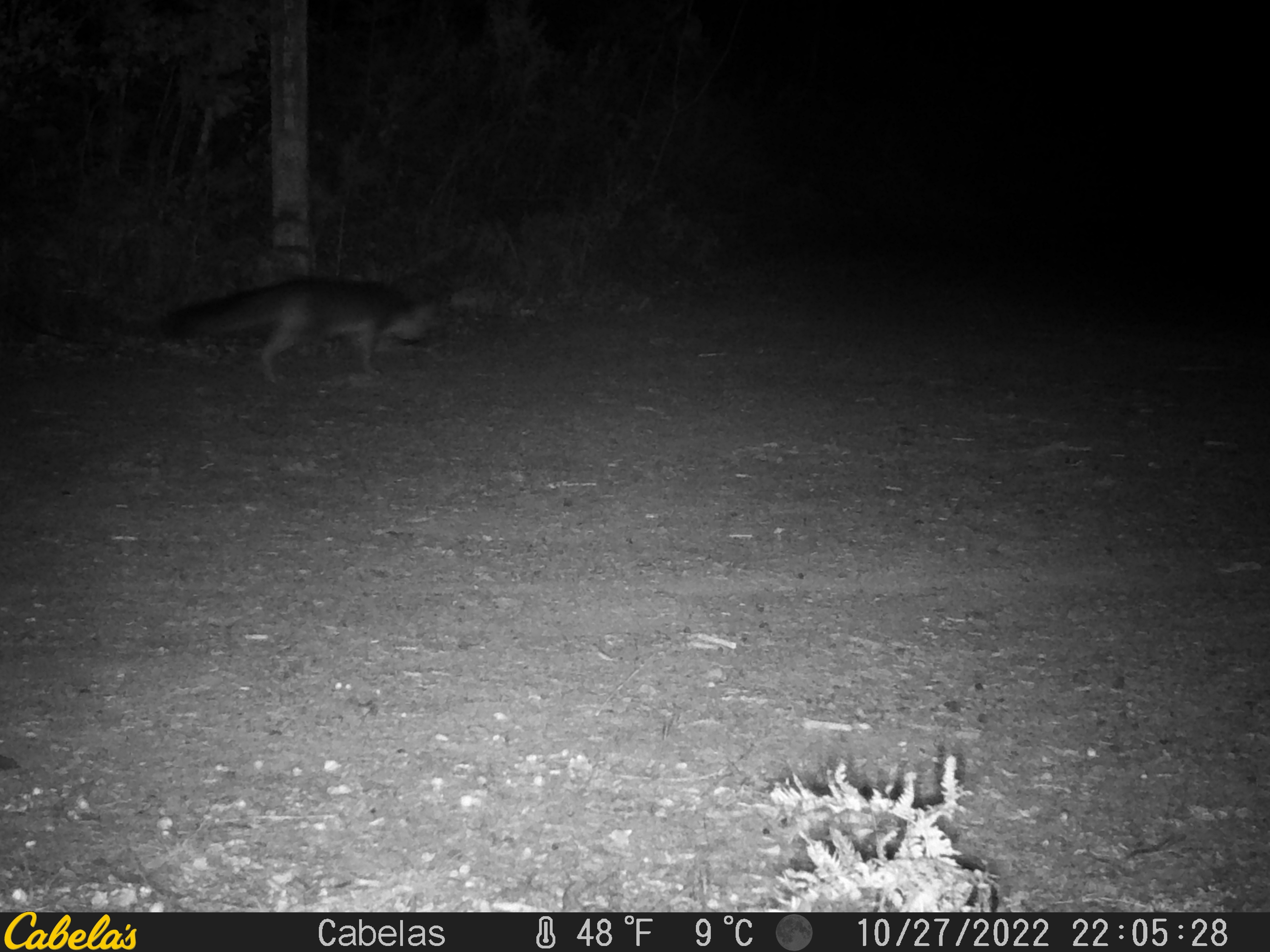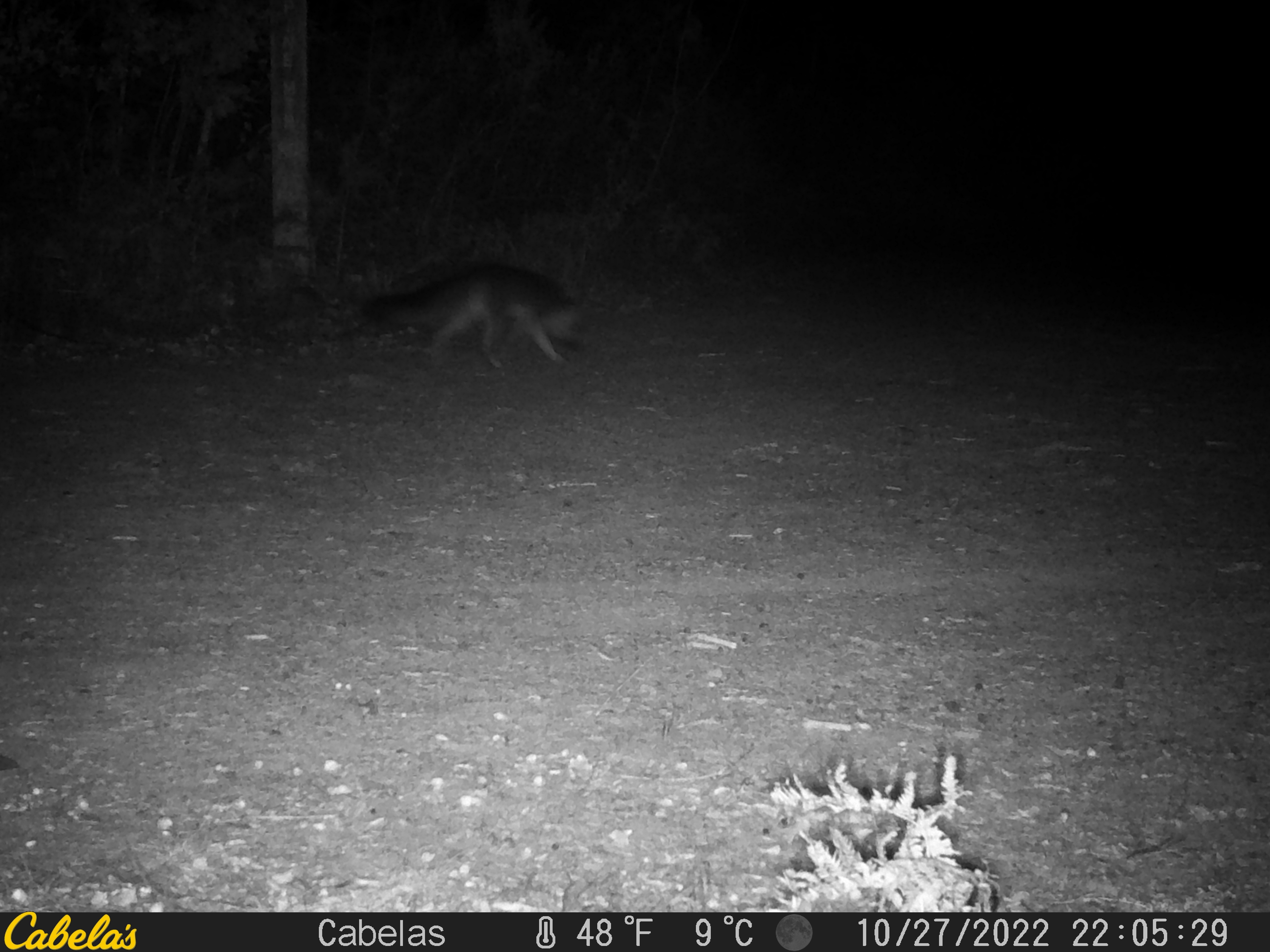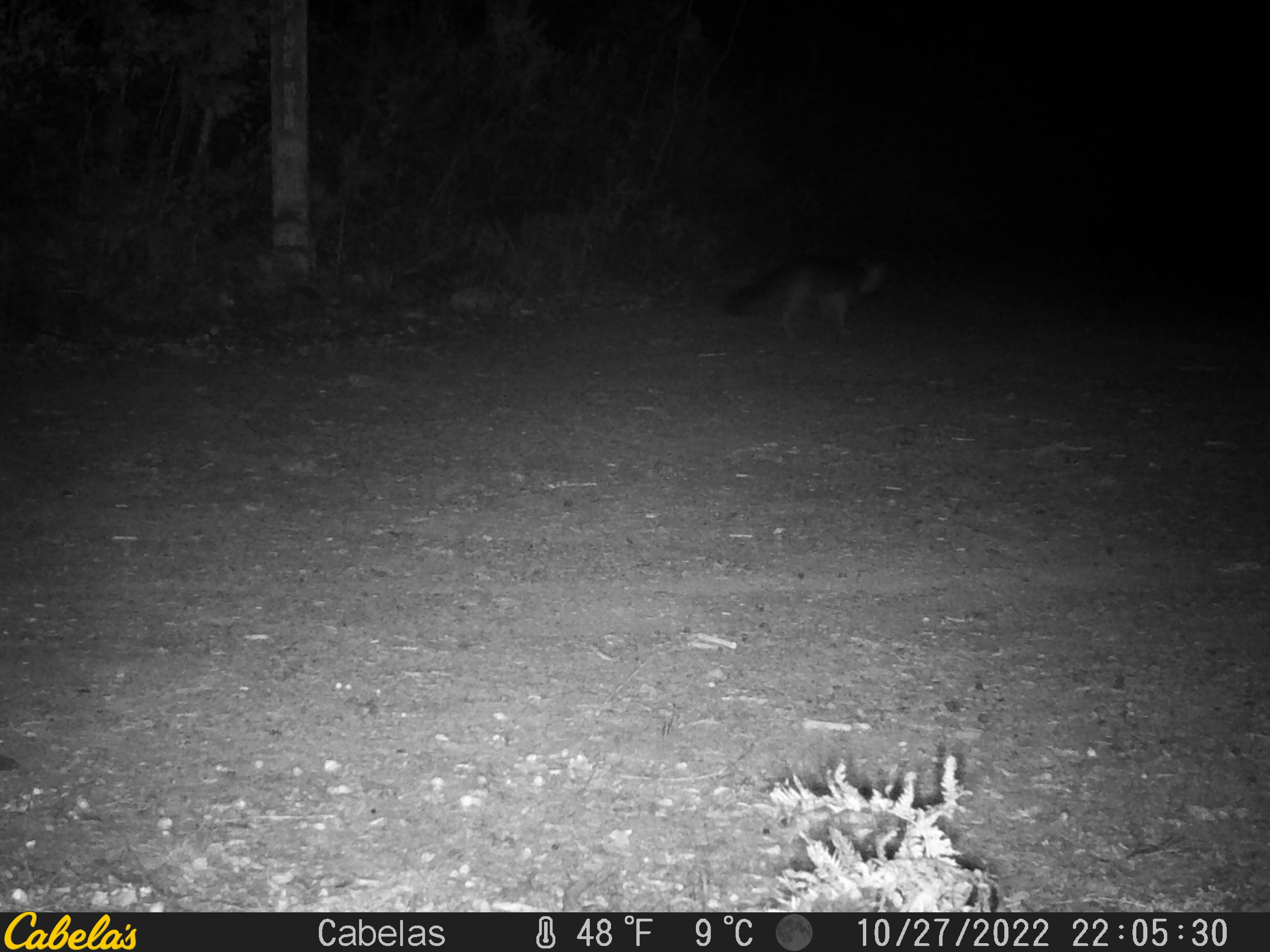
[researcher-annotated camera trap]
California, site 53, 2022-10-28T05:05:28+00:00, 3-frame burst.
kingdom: Animalia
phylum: Chordata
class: Mammalia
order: Carnivora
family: Canidae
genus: Urocyon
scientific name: Urocyon cinereoargenteus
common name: gray fox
Gray fox (Urocyon cinereoargenteus).